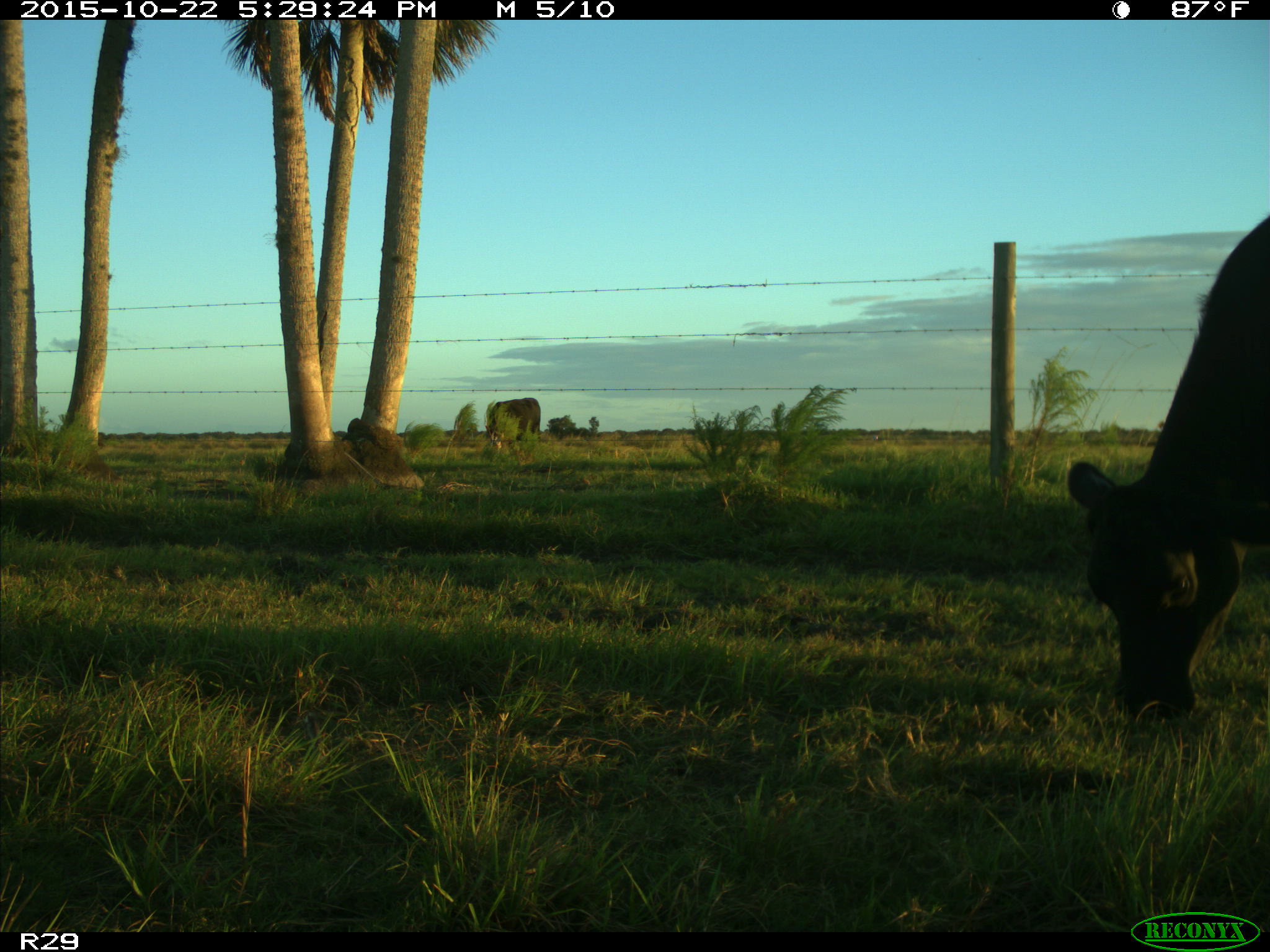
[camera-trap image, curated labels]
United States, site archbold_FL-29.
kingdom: Animalia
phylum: Chordata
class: Mammalia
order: Artiodactyla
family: Bovidae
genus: Bos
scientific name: Bos taurus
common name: domestic cow